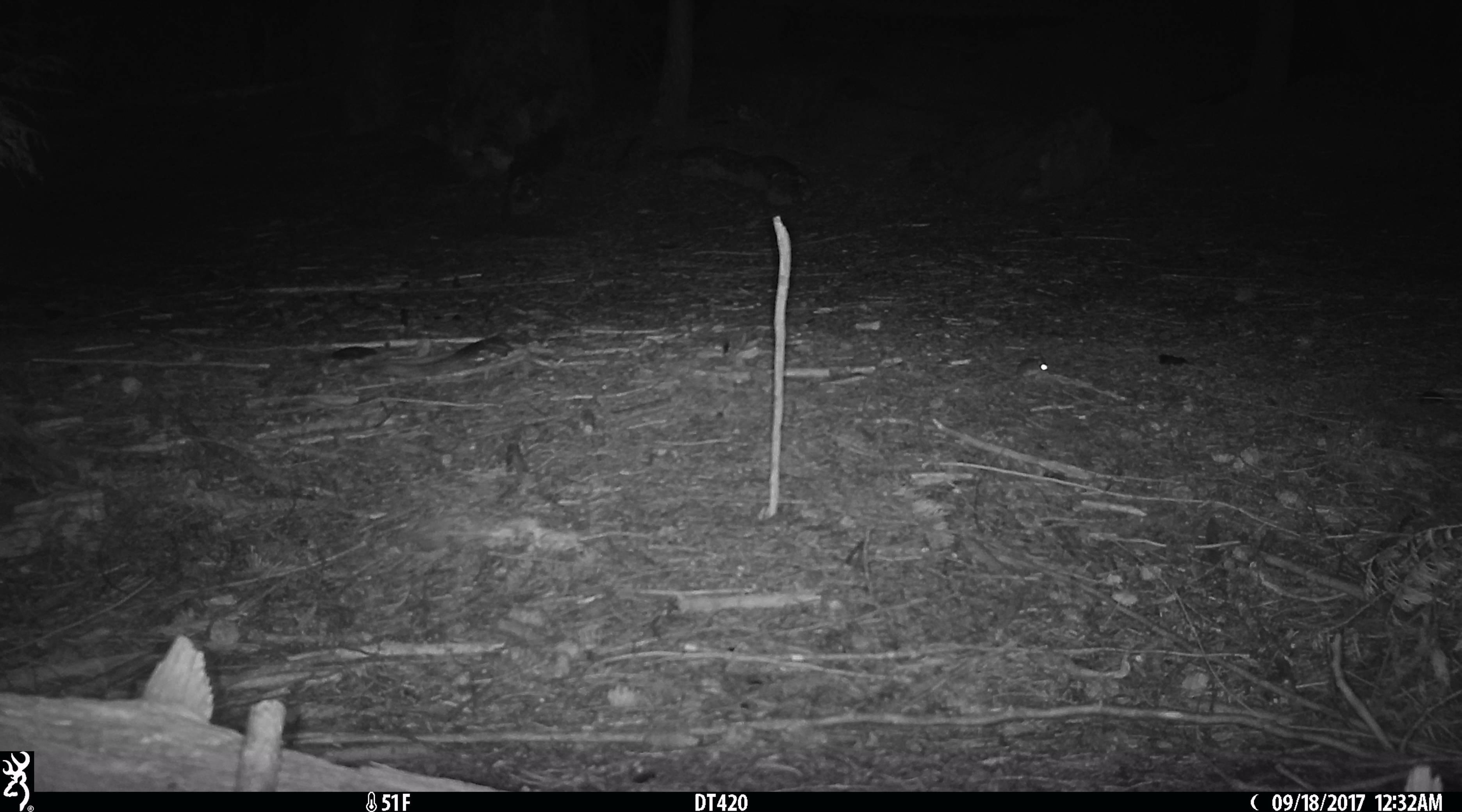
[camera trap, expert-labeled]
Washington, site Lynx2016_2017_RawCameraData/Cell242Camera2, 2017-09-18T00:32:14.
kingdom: Animalia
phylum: Chordata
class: Mammalia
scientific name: Mammalia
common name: small mammal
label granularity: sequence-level